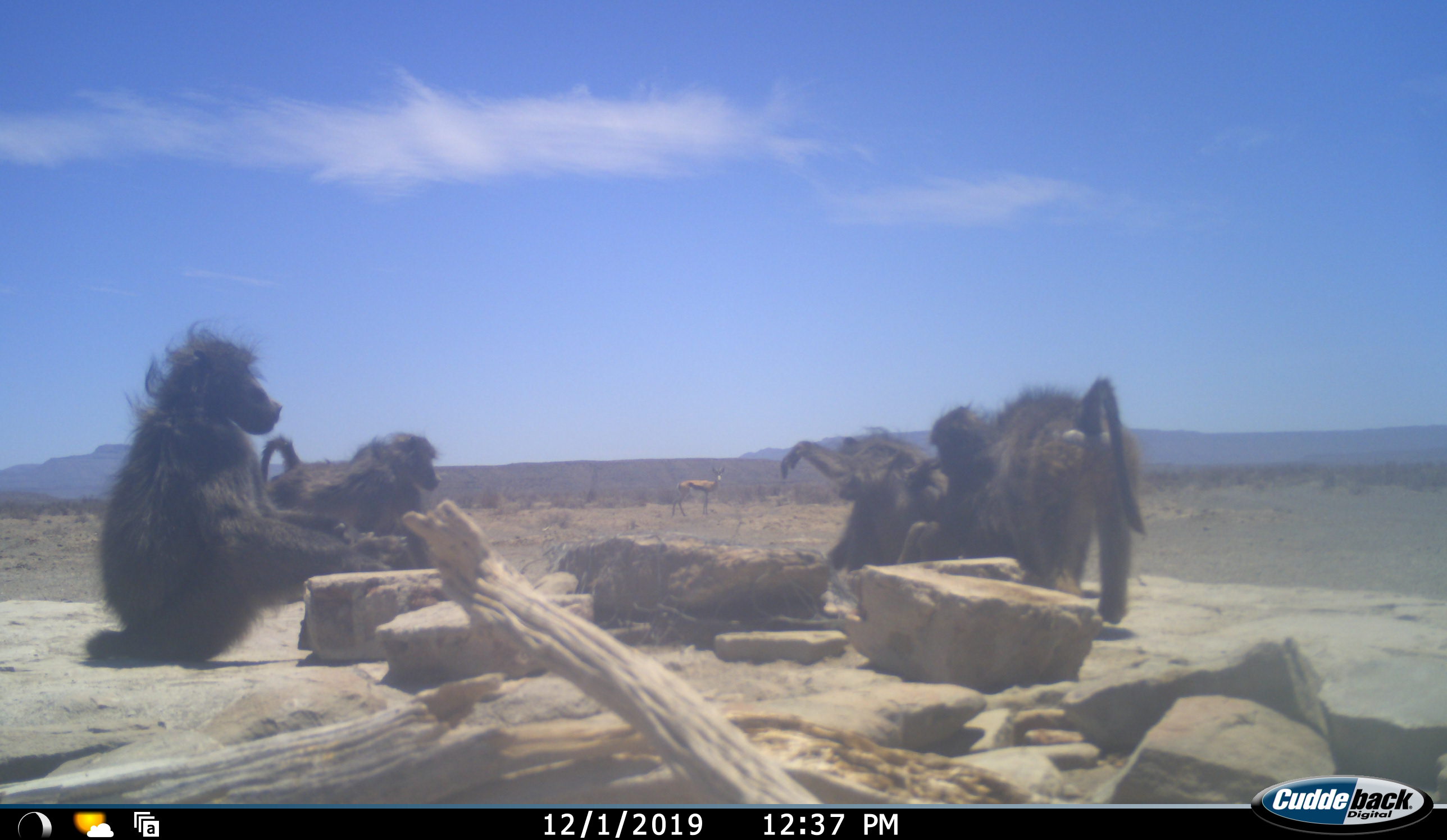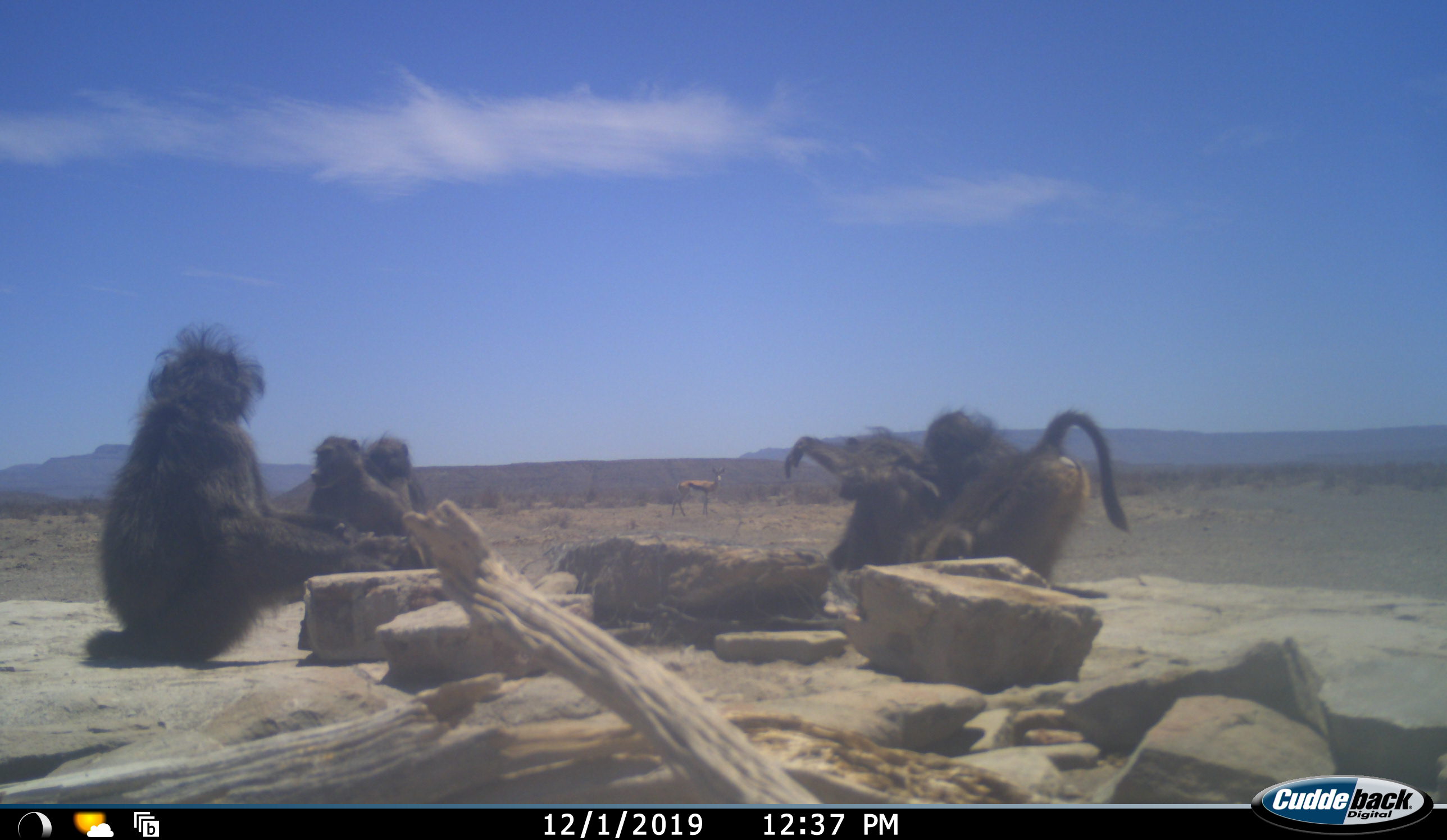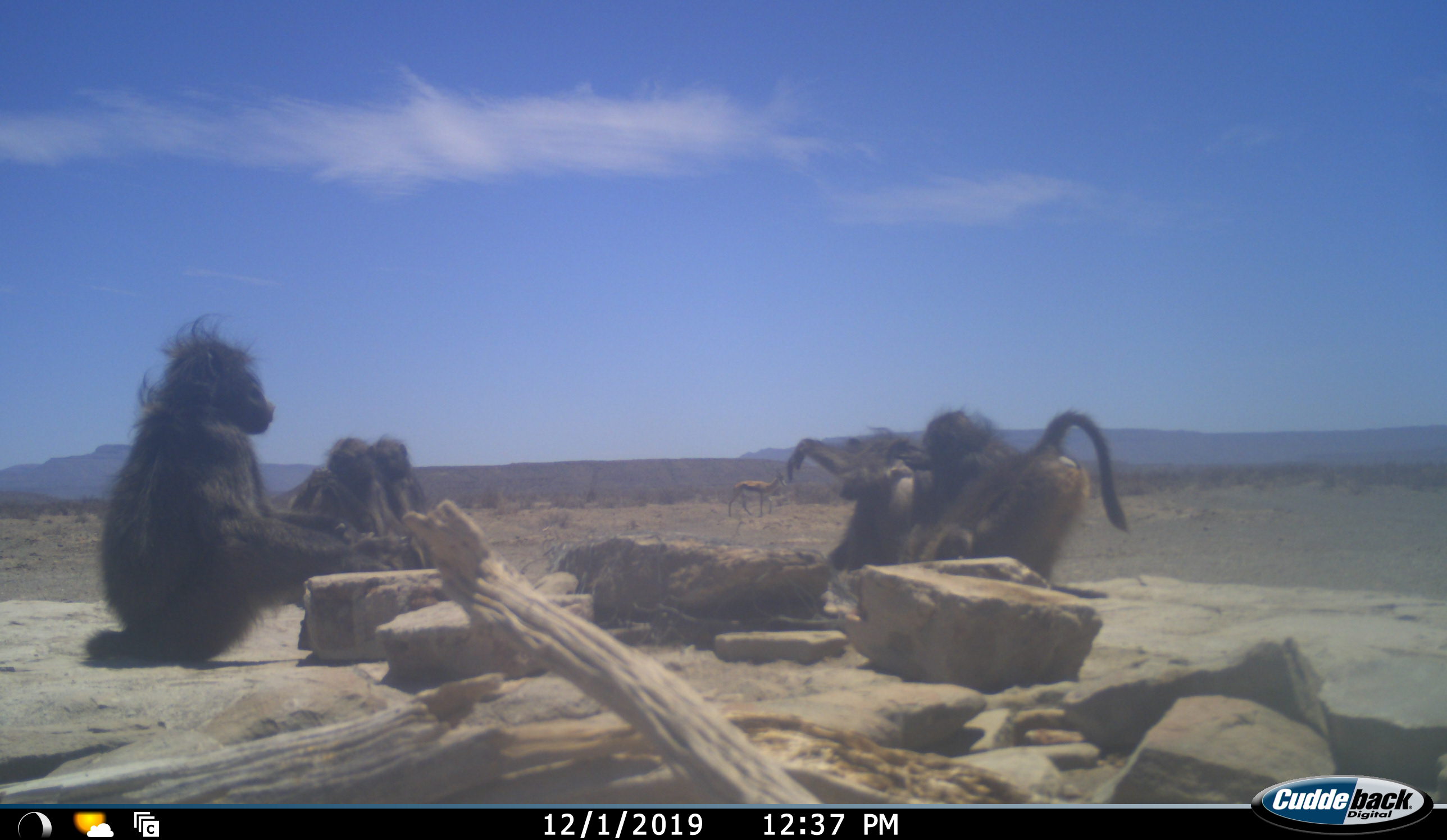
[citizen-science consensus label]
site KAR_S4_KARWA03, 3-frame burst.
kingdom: Animalia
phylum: Chordata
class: Mammalia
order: Primates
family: Cercopithecidae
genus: Papio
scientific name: Papio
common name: baboon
Baboon (Papio), count 6. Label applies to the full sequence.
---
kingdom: Animalia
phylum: Chordata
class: Mammalia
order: Artiodactyla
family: Bovidae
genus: Antidorcas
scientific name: Antidorcas marsupialis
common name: springbok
Springbok (Antidorcas marsupialis), count 1. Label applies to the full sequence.